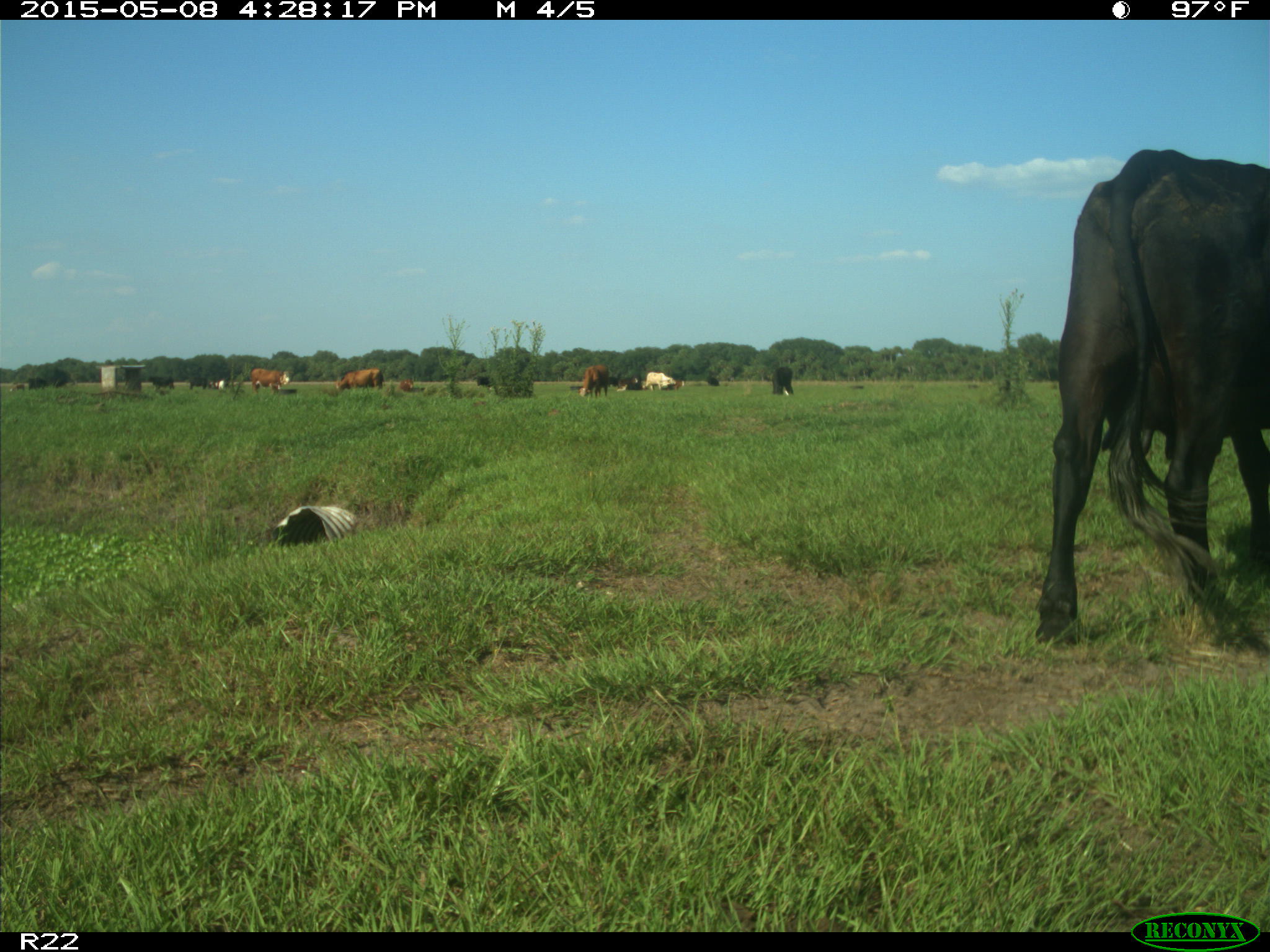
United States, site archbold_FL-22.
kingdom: Animalia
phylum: Chordata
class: Mammalia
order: Artiodactyla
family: Bovidae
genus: Bos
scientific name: Bos taurus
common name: domestic cow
Bos taurus (domestic cow).